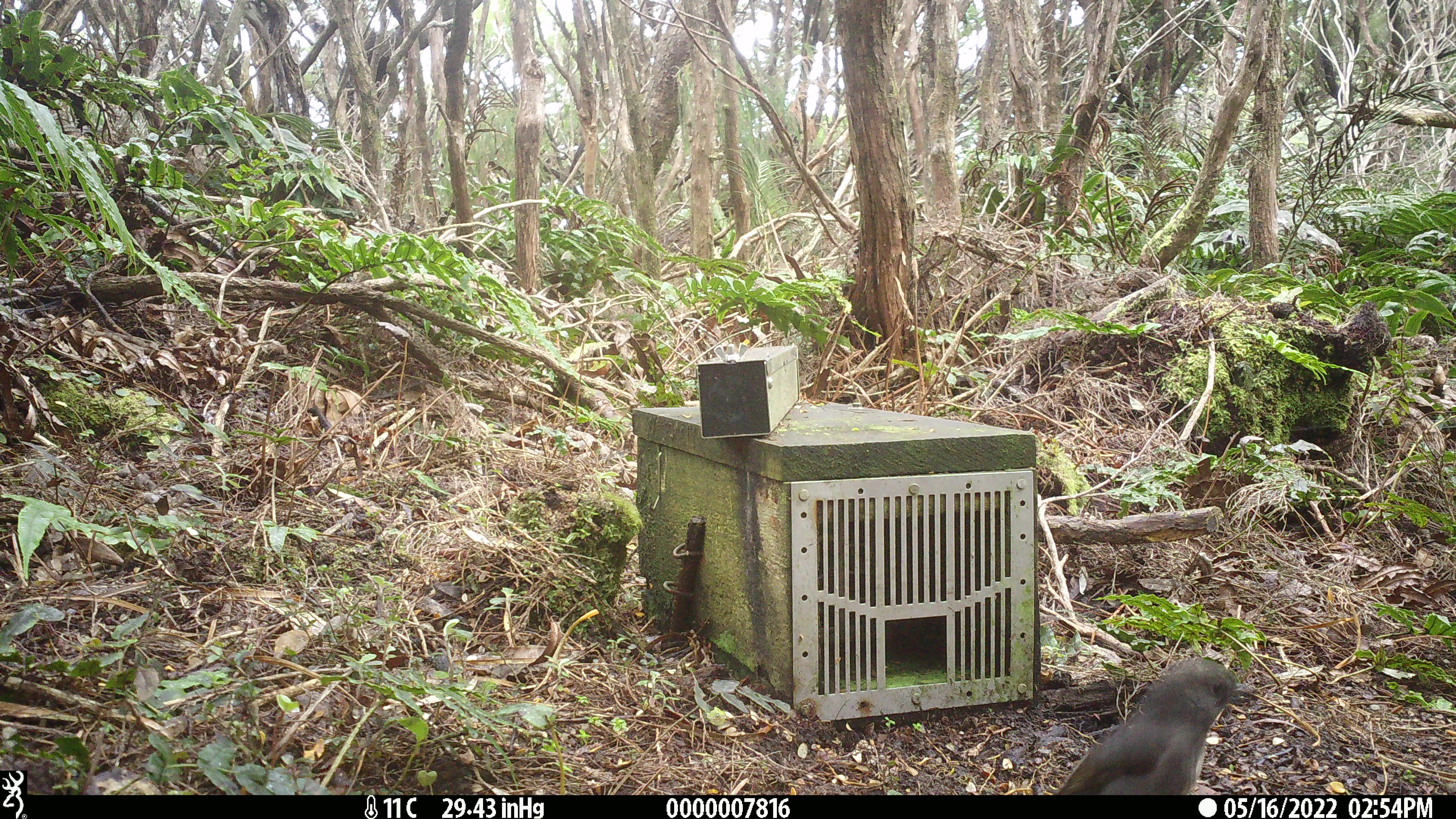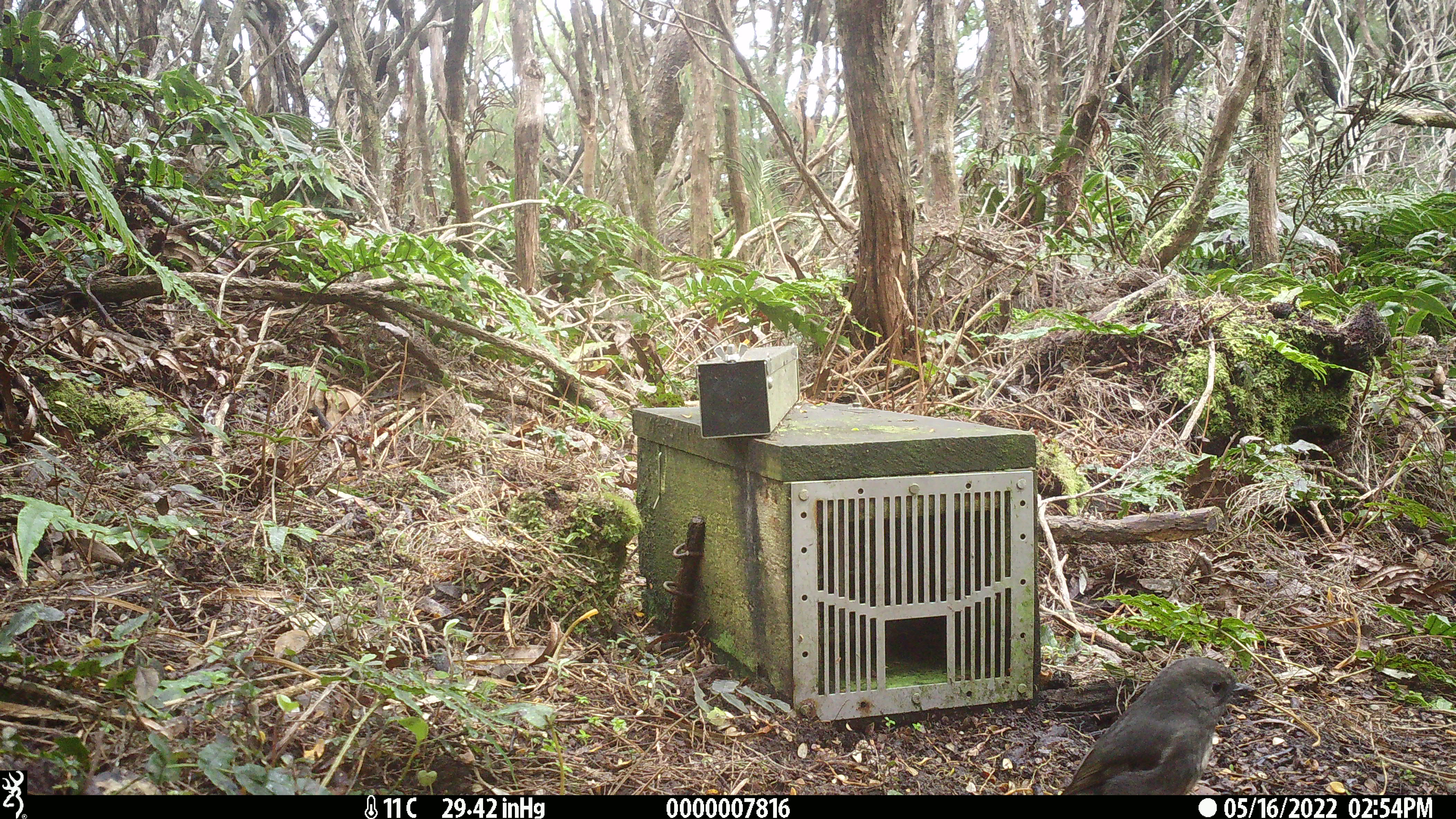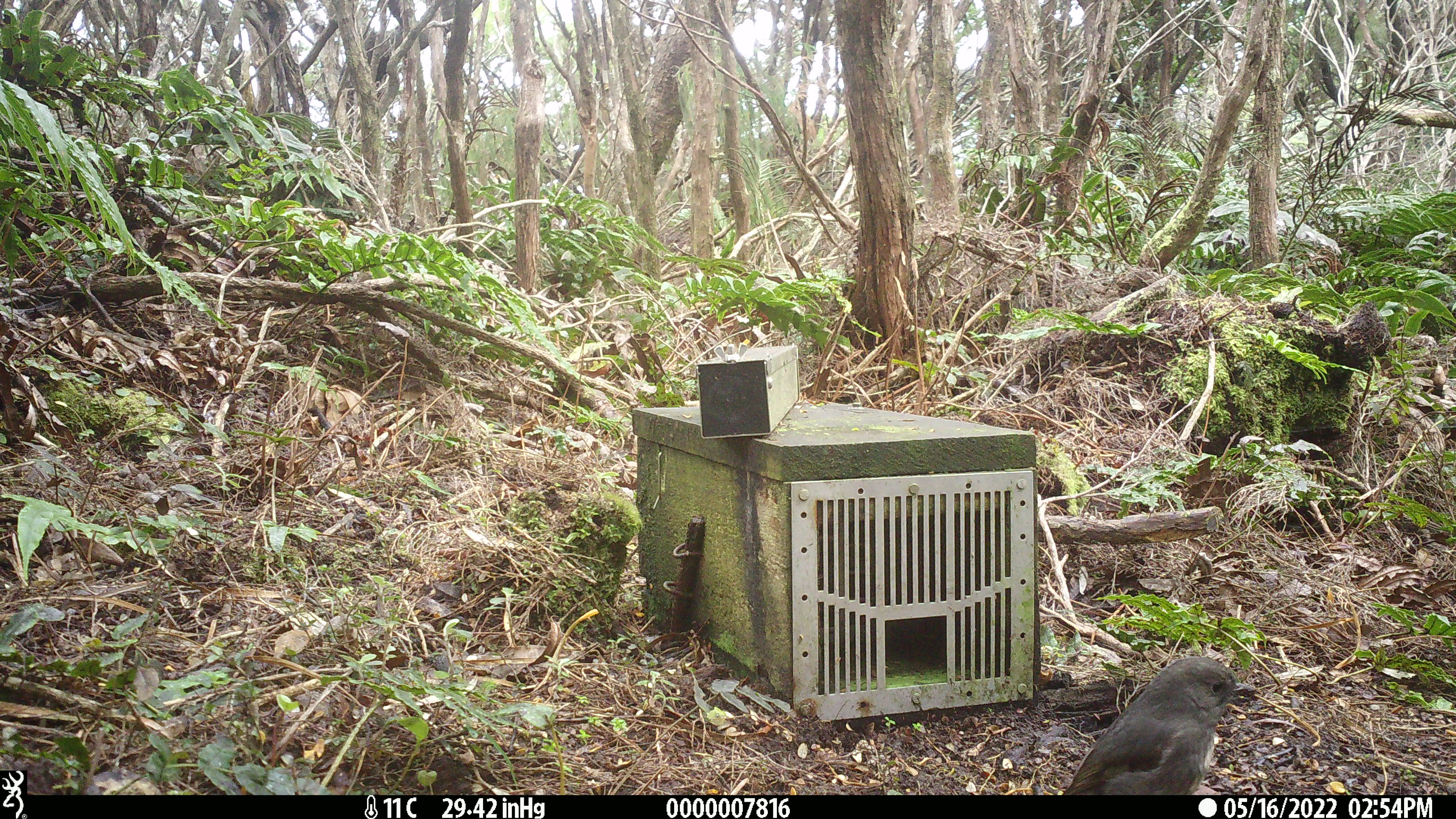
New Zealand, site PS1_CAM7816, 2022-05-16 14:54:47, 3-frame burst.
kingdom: Animalia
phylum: Chordata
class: Aves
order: Passeriformes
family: Petroicidae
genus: Petroica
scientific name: Petroica australis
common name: new zealand robin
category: robin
Robin (new zealand robin) (Petroica australis).